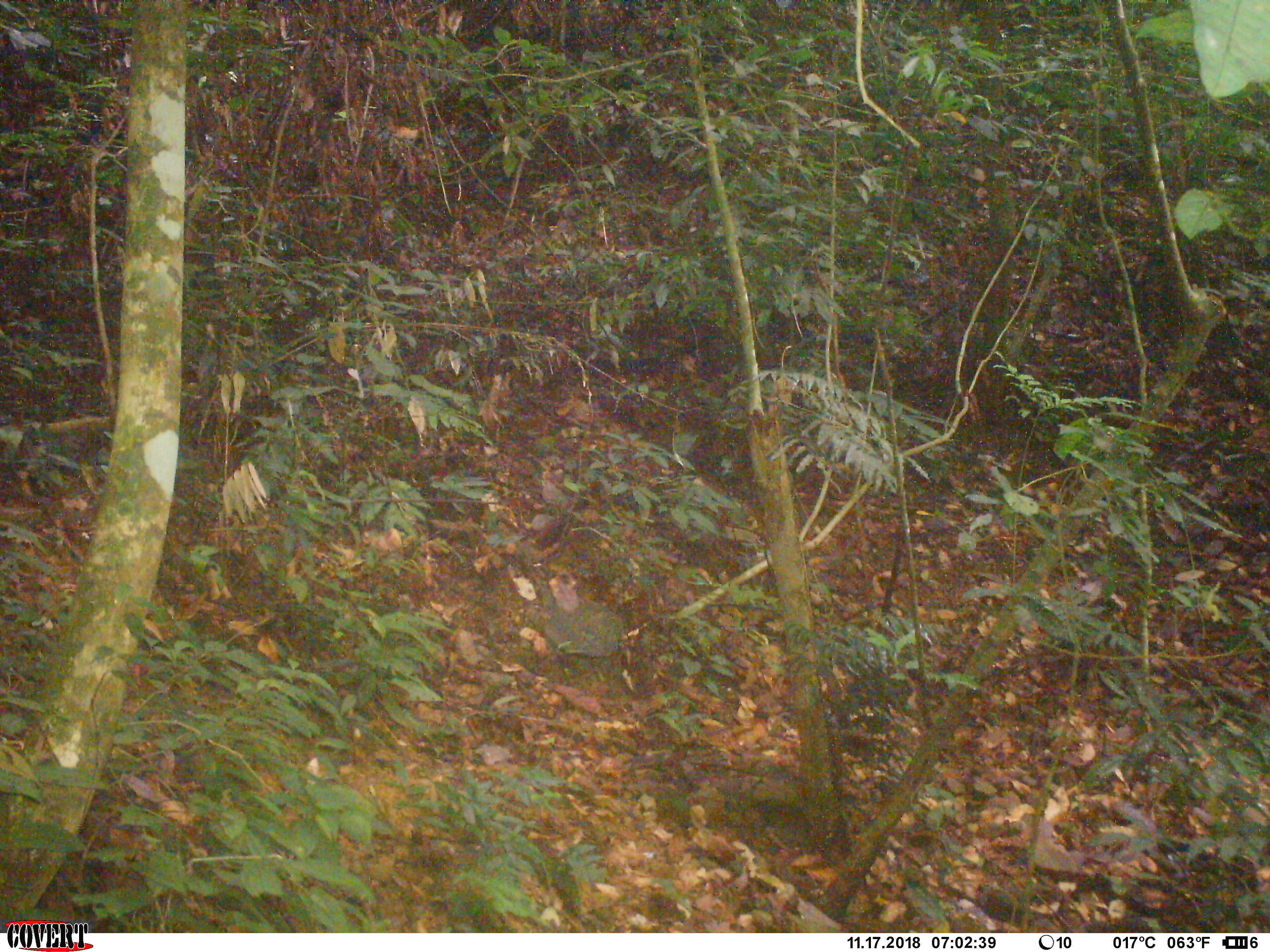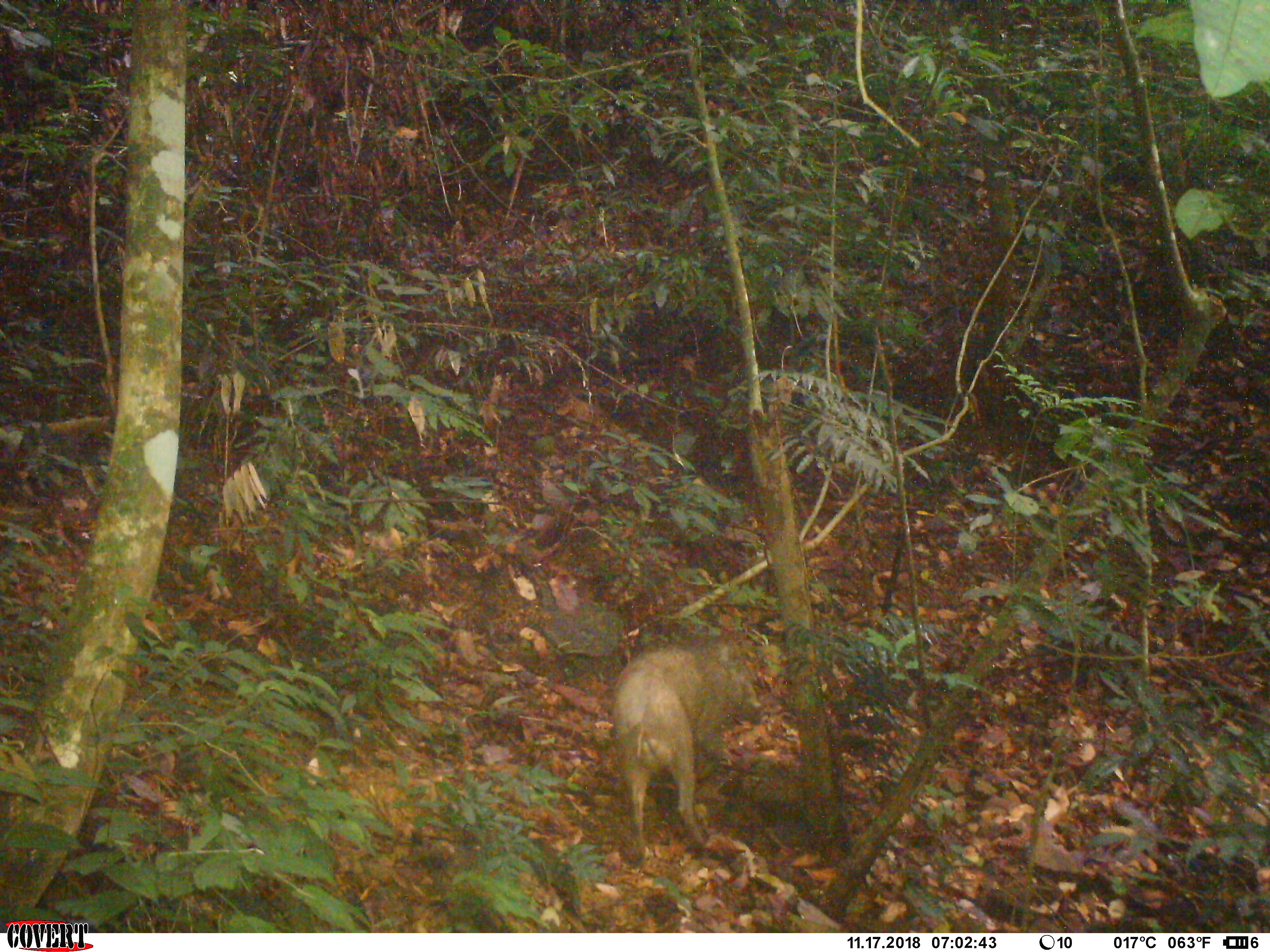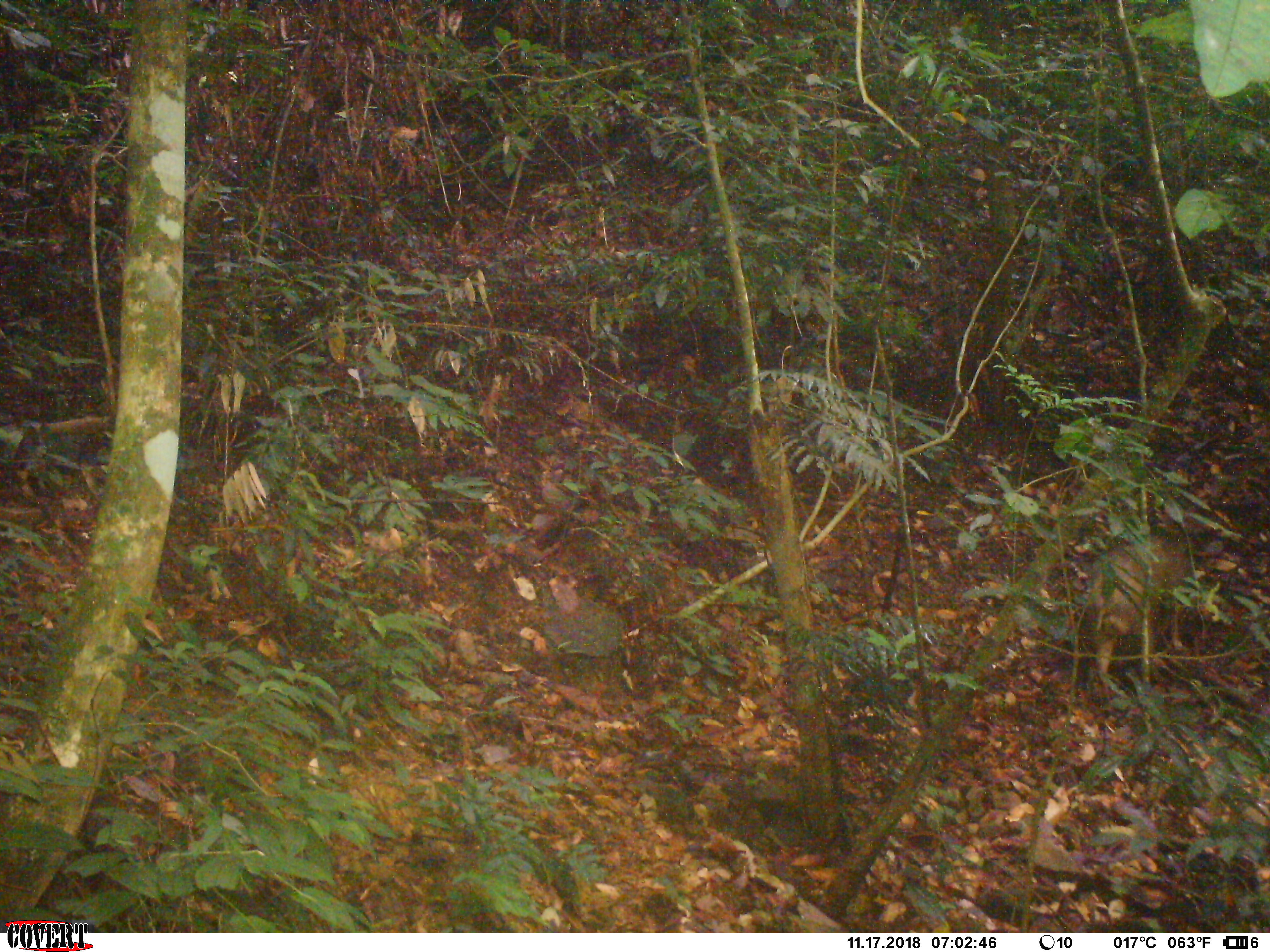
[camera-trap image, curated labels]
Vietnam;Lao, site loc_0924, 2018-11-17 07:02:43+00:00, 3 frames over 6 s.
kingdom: Animalia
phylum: Chordata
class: Mammalia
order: Artiodactyla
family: Suidae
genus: Sus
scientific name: Sus scrofa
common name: eurasian wild pig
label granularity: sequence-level